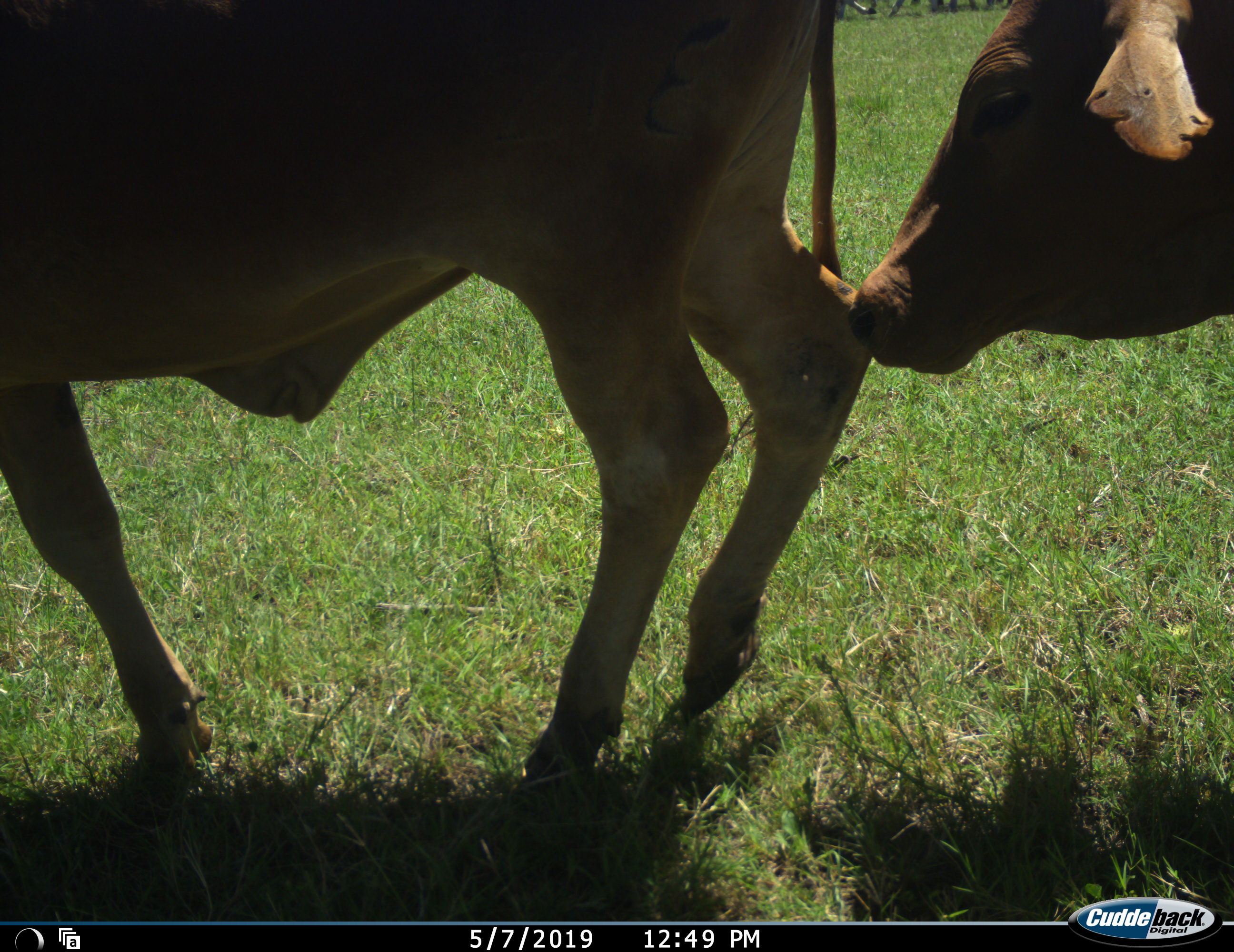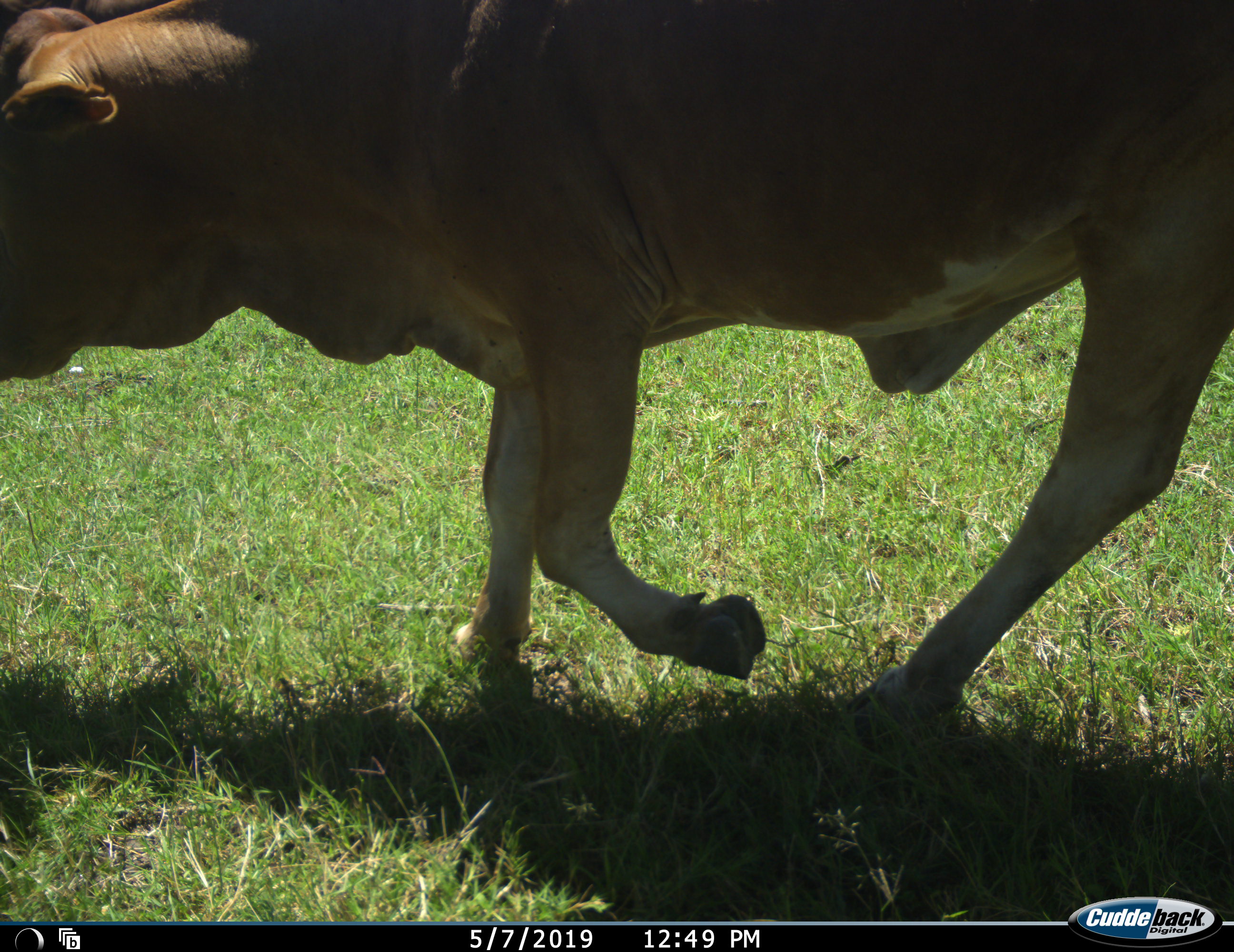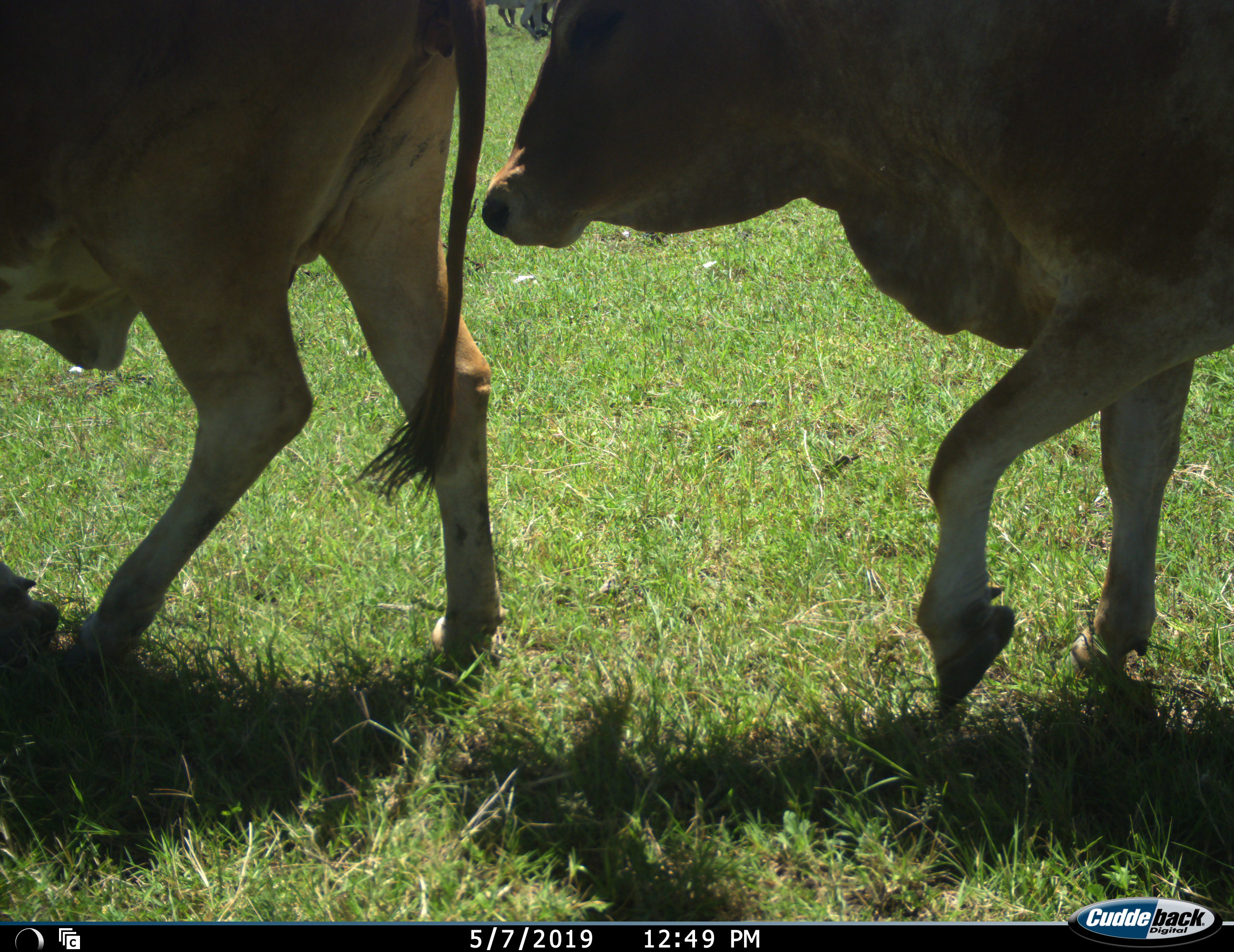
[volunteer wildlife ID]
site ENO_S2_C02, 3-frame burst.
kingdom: Animalia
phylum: Chordata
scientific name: Vertebrata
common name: domestic animal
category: domesticanimal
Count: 2.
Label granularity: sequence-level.